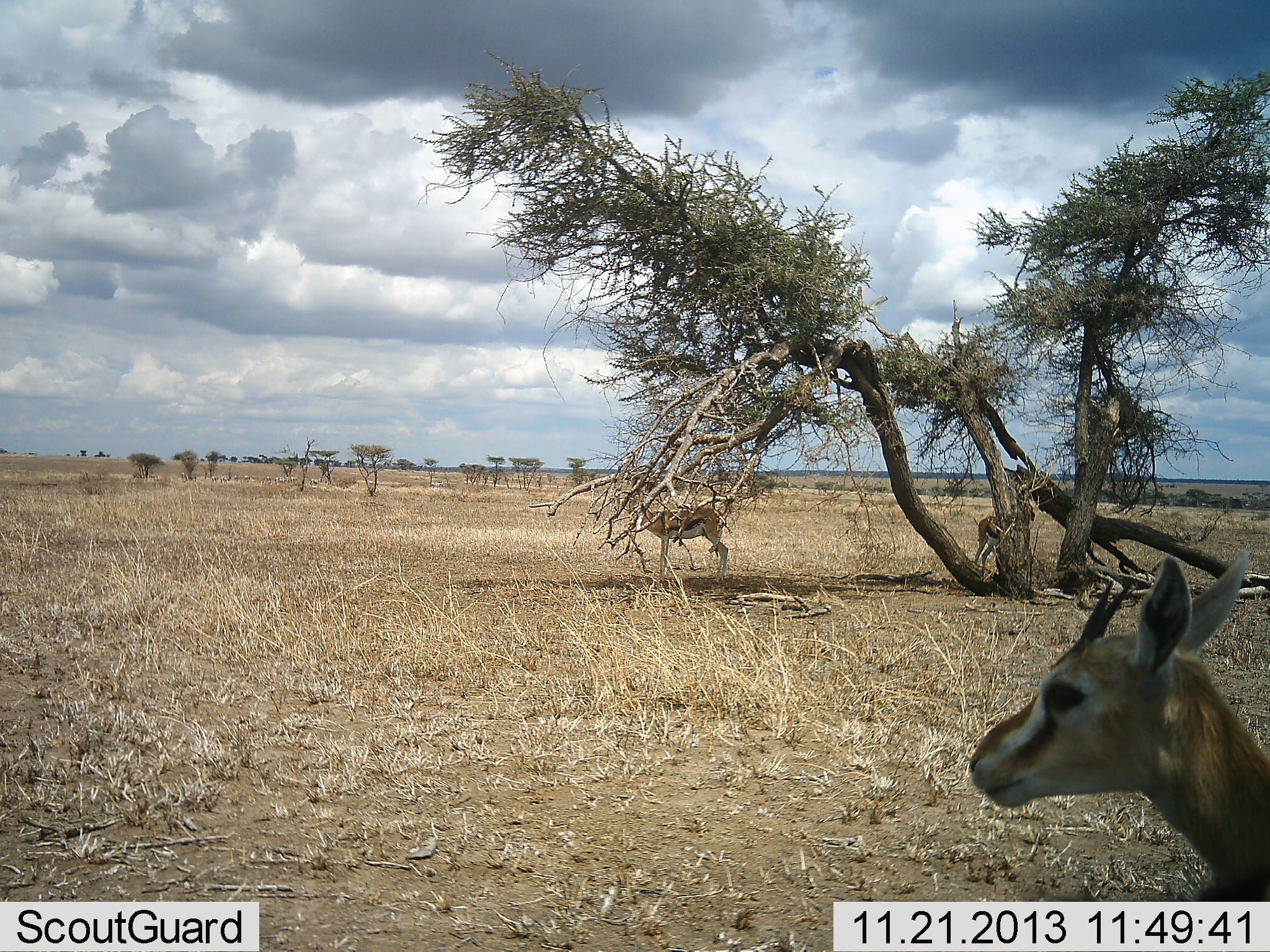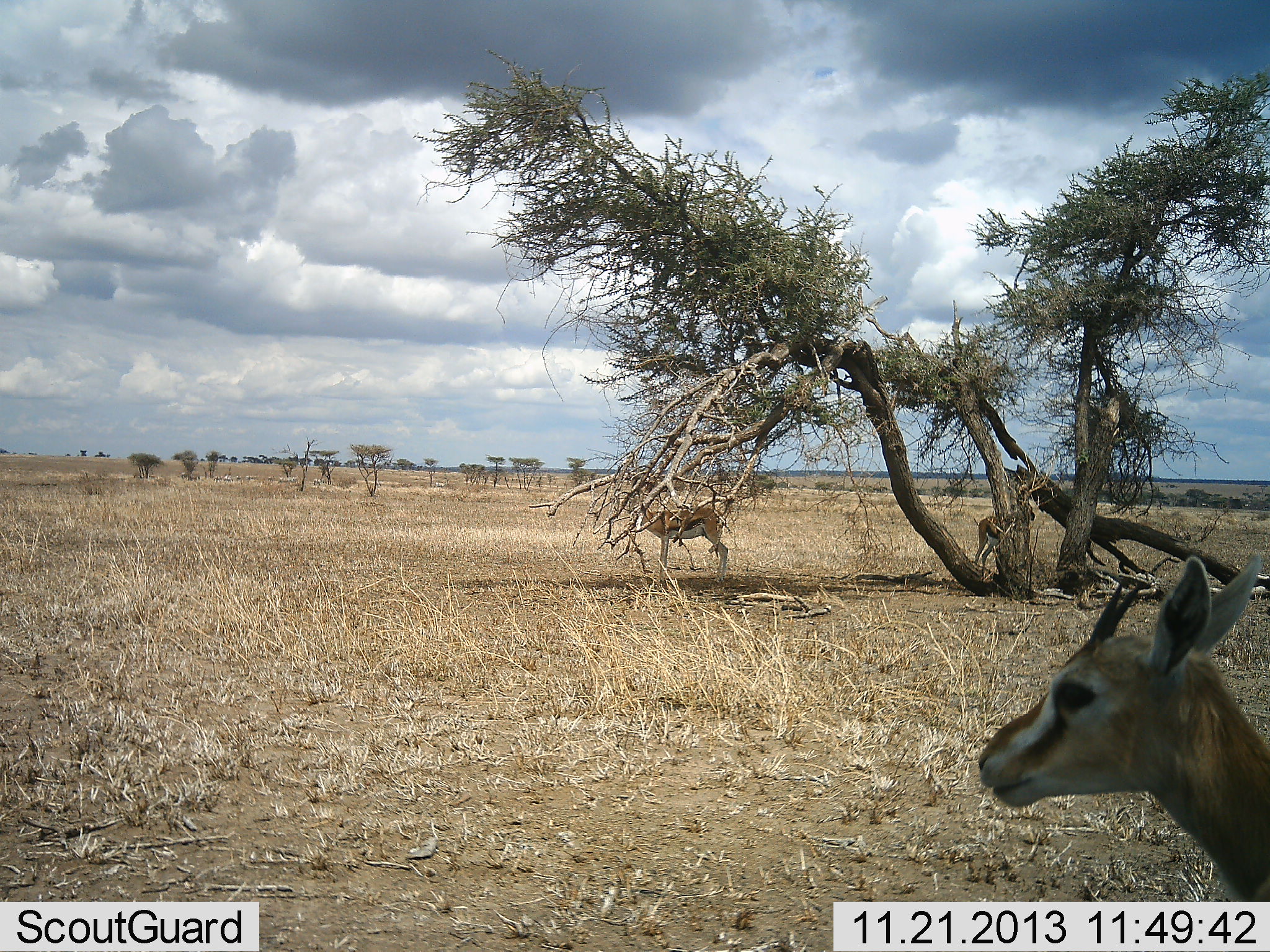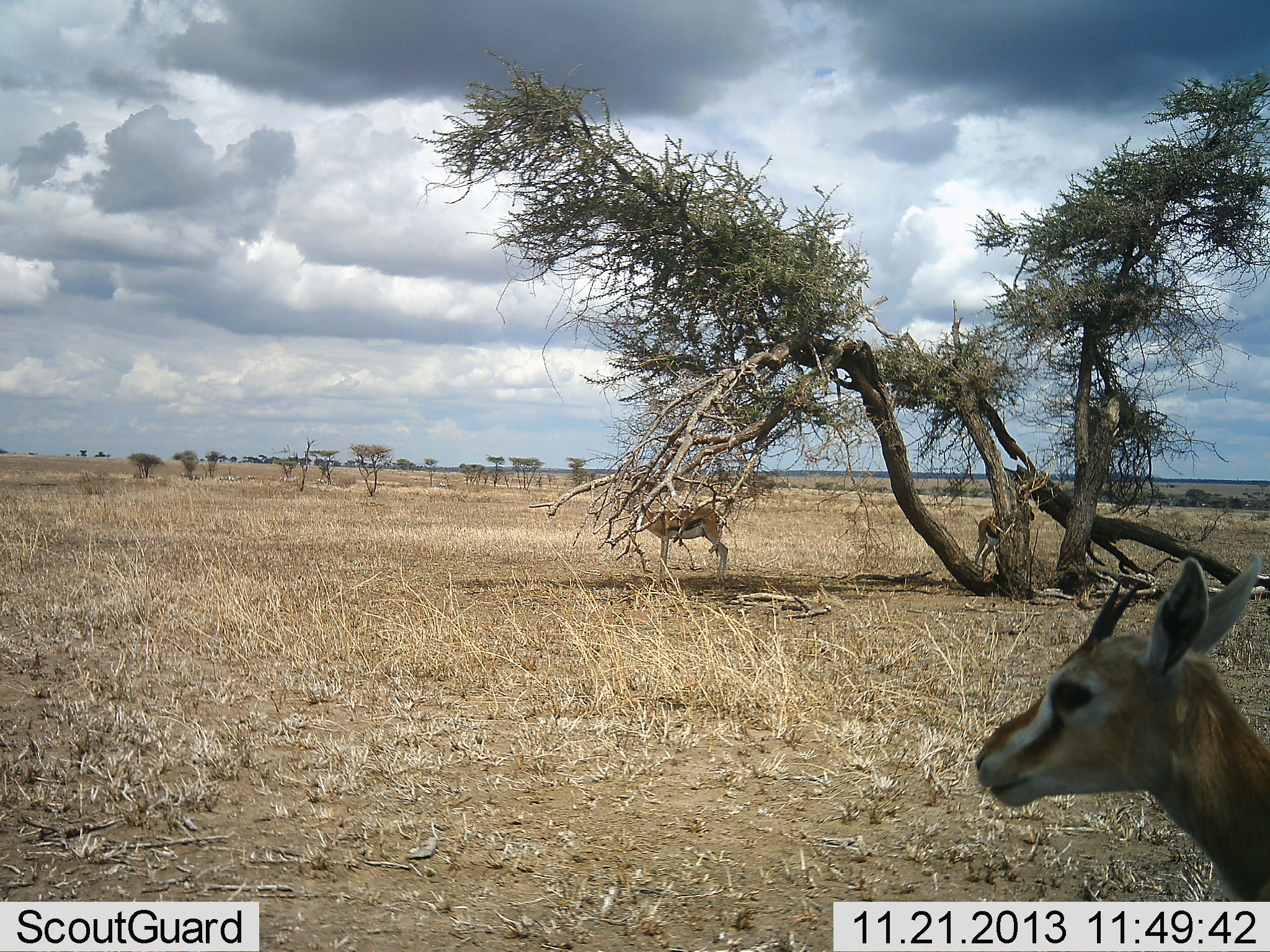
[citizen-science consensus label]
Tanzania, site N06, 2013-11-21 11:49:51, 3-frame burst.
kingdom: Animalia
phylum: Chordata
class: Mammalia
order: Artiodactyla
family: Bovidae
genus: Eudorcas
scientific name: Eudorcas thomsonii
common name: thomson's gazelle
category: gazellethomsons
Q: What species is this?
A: Gazellethomsons (thomson's gazelle) (Eudorcas thomsonii).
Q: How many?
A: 2.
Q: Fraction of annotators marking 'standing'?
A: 100%.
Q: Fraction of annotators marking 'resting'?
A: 10%.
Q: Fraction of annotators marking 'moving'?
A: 0%.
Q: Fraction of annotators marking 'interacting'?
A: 0%.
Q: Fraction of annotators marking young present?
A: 20%.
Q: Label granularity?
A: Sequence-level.